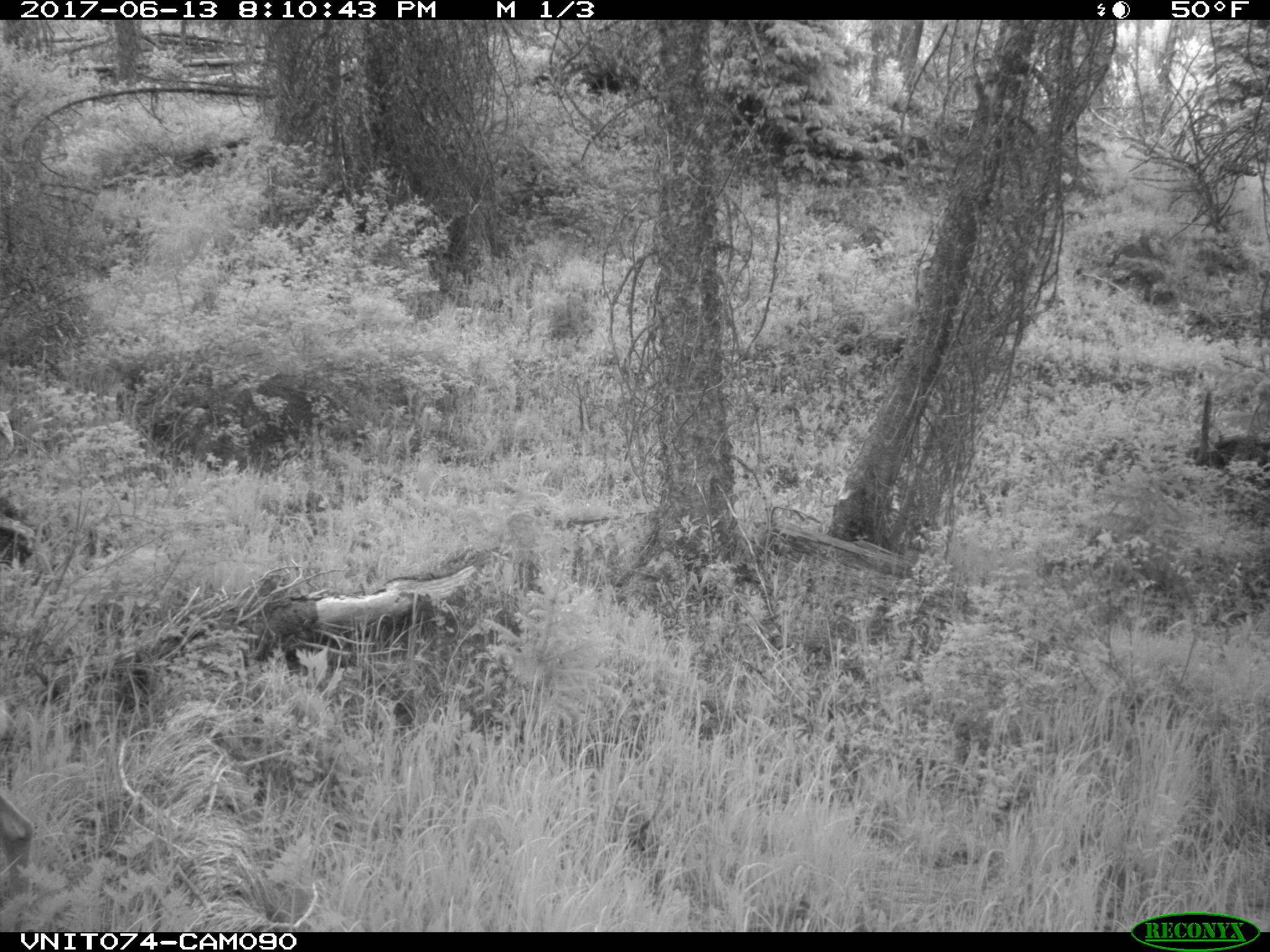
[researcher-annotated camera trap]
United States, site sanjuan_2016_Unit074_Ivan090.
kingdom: Animalia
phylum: Chordata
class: Mammalia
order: Artiodactyla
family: Cervidae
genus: Odocoileus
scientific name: Odocoileus hemionus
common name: mule deer